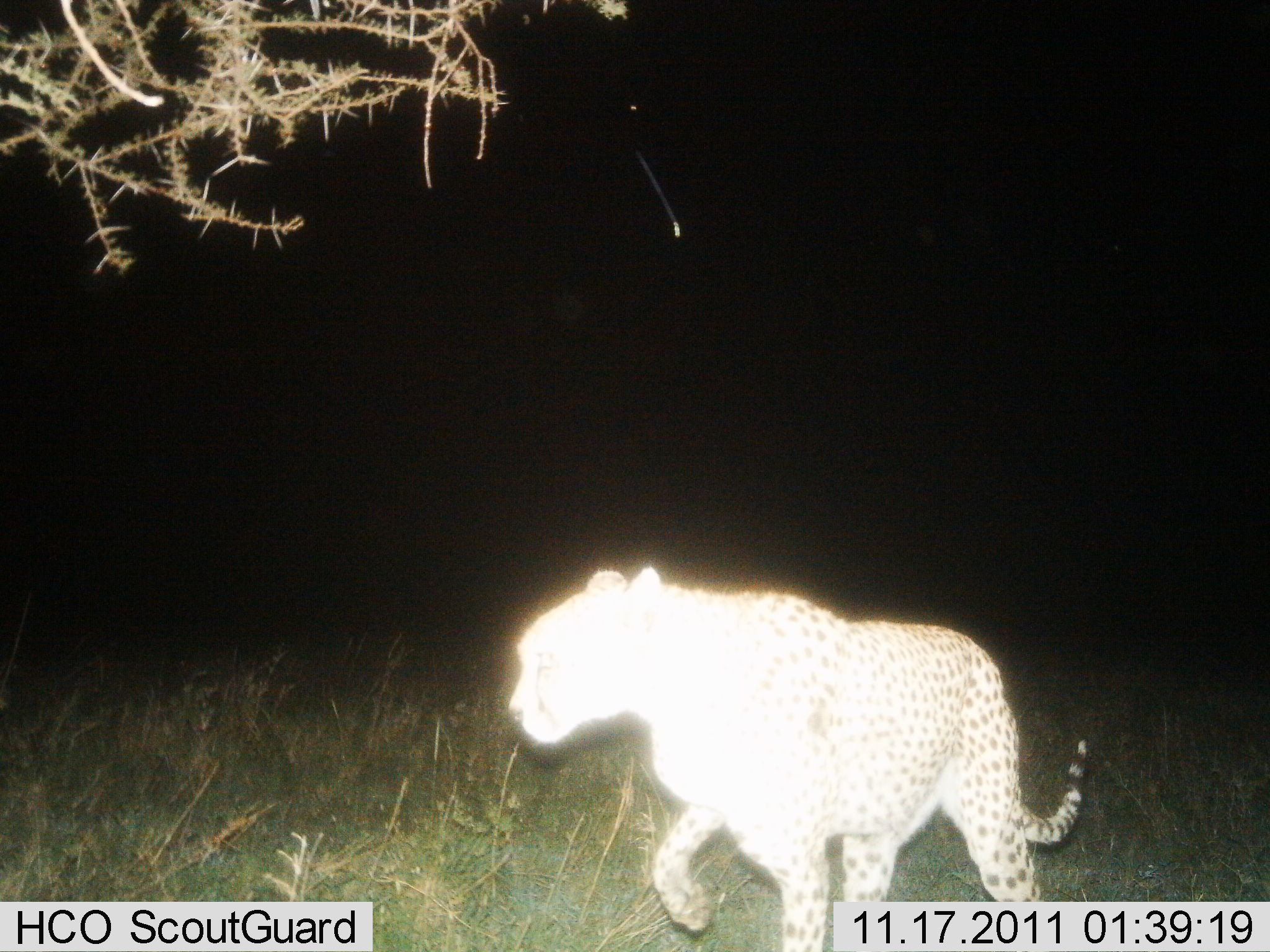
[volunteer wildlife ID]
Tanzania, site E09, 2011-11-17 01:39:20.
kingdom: Animalia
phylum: Chordata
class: Mammalia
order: Carnivora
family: Felidae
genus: Acinonyx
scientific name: Acinonyx jubatus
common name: cheetah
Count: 1.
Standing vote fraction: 20%.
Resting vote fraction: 0%.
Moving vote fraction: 80%.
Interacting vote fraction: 0%.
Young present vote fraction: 0%.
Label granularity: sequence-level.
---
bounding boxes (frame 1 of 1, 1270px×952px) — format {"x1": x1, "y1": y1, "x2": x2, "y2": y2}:
animal: {"x1": 504, "y1": 561, "x2": 1093, "y2": 952}